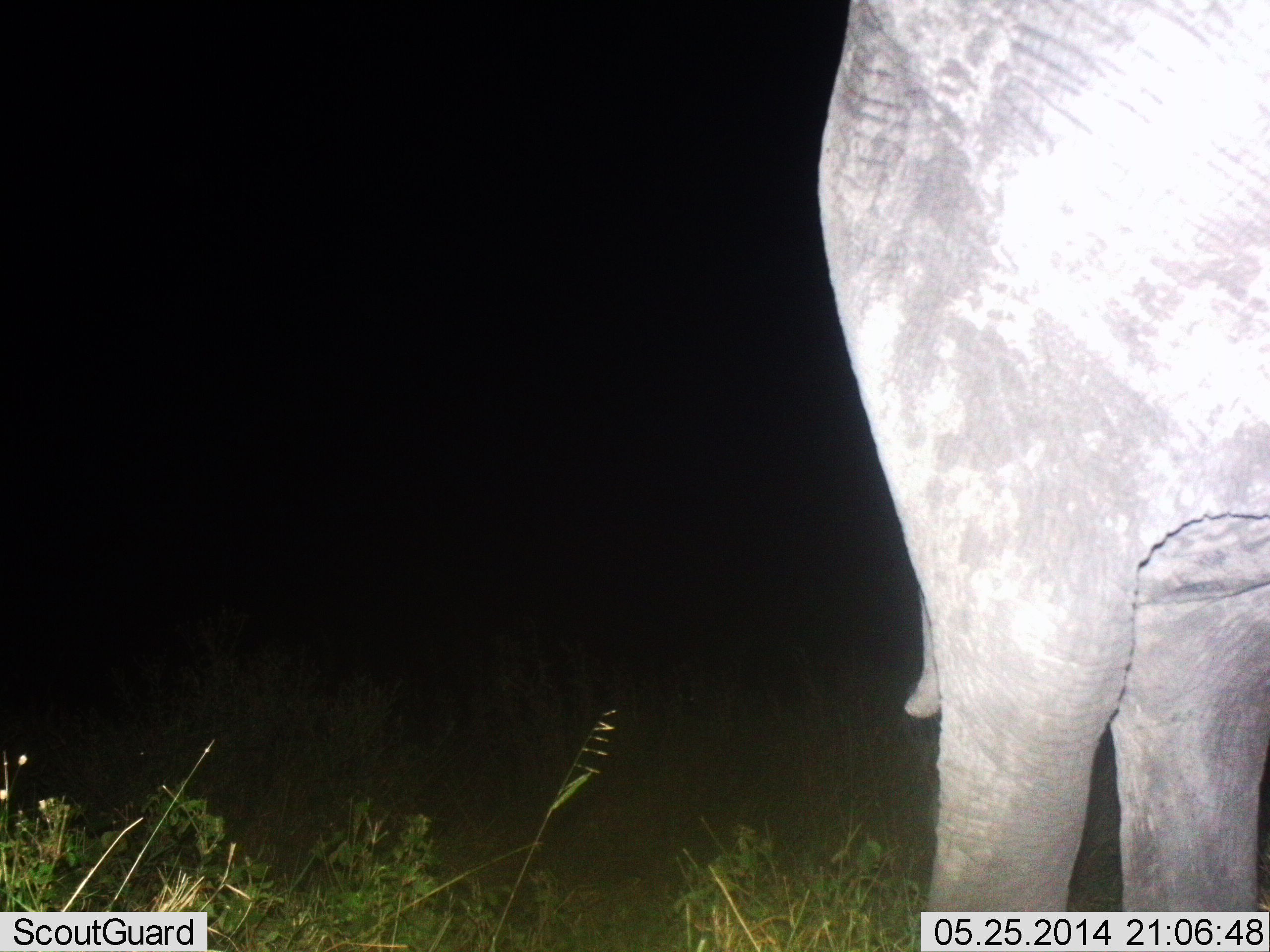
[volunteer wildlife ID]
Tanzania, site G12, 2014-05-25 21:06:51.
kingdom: Animalia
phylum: Chordata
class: Mammalia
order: Proboscidea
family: Elephantidae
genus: Loxodonta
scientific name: Loxodonta africana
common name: african bush elephant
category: elephant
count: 1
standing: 100%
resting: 0%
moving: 0%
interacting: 0%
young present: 0%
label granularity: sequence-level